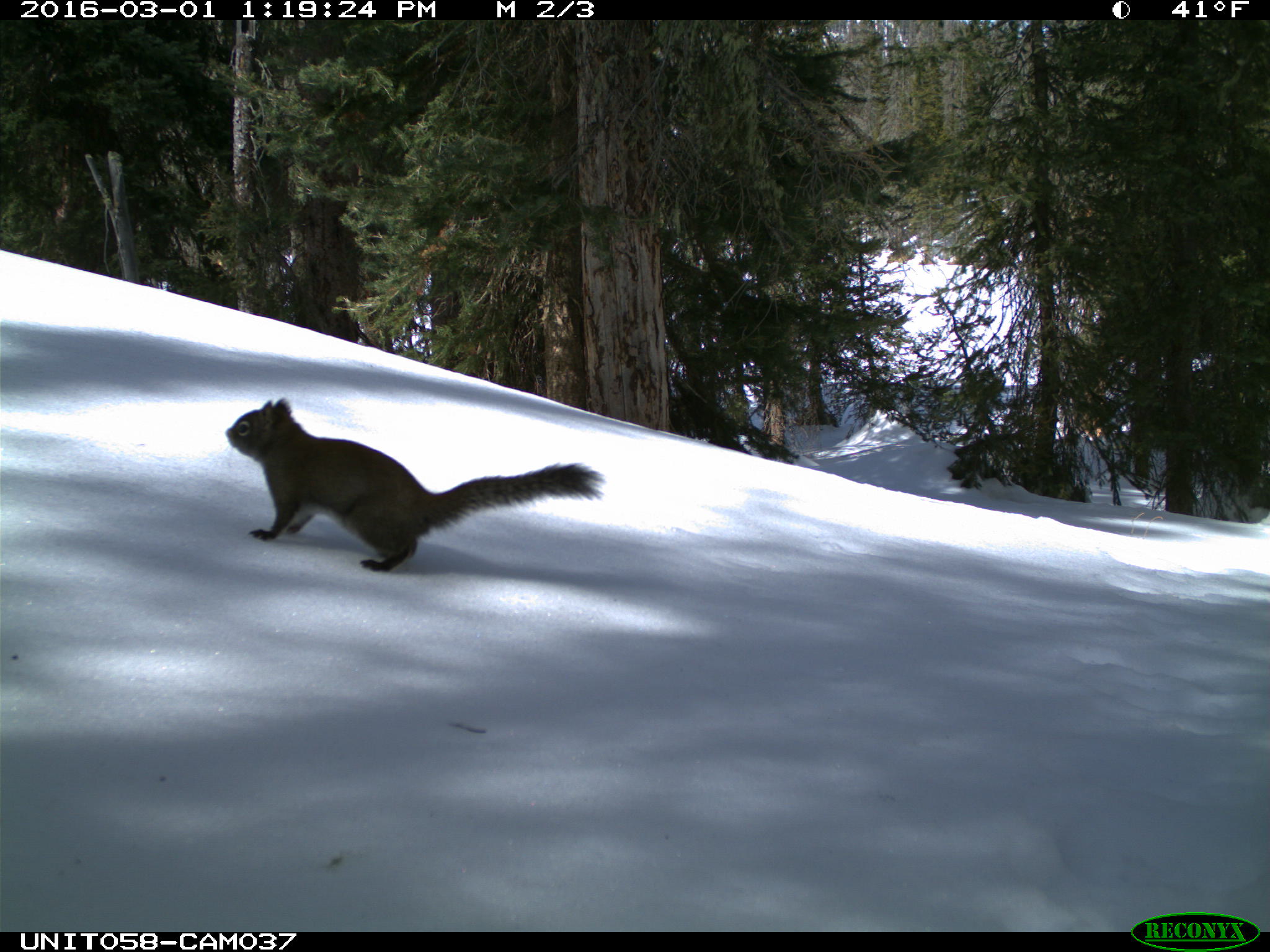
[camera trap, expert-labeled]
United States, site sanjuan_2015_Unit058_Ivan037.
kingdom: Animalia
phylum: Chordata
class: Mammalia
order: Rodentia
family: Sciuridae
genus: Tamiasciurus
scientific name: Tamiasciurus hudsonicus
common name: american red squirrel